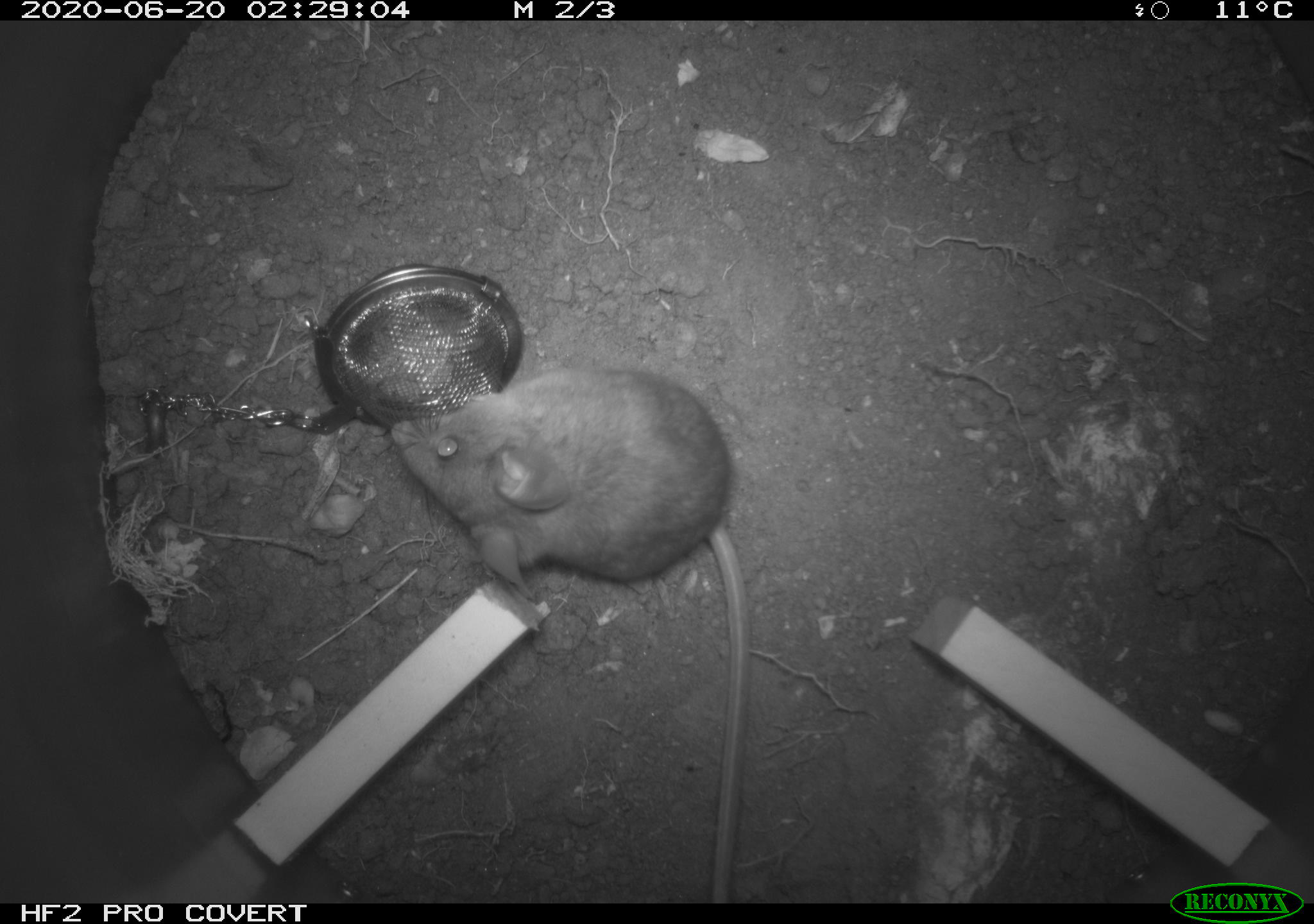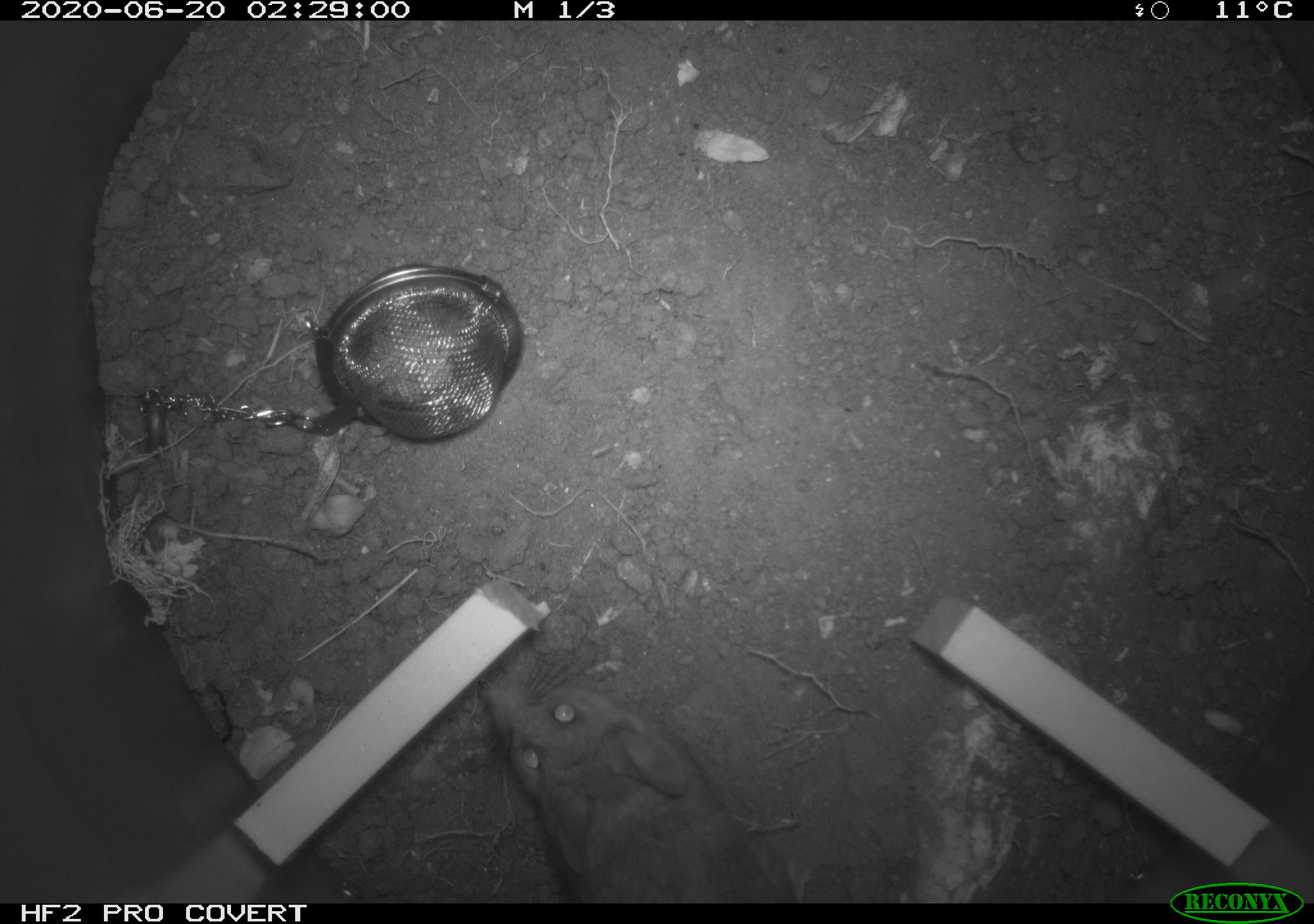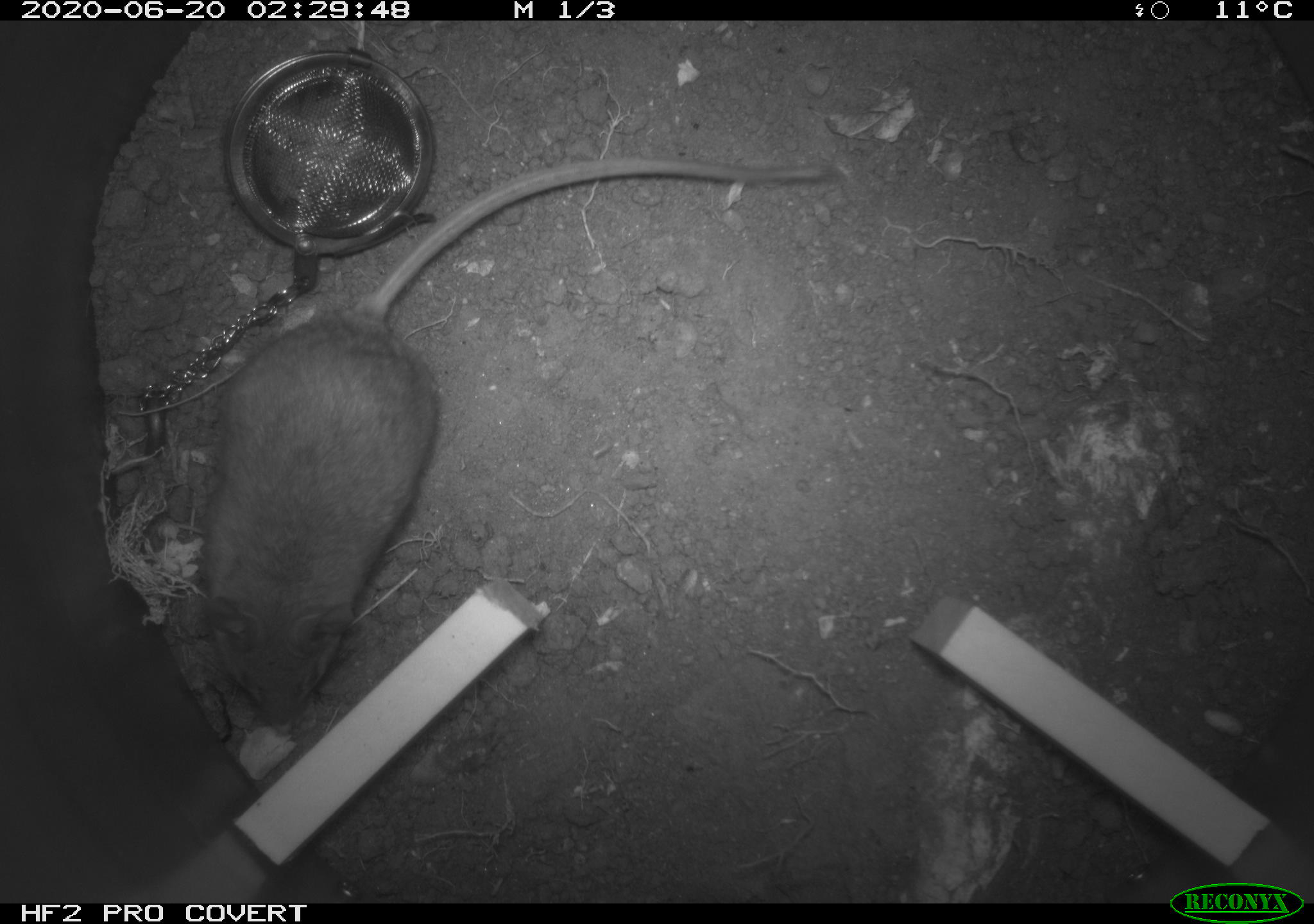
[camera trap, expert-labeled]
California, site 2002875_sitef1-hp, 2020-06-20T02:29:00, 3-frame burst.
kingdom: Animalia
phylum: Chordata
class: Mammalia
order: Rodentia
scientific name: Rodentia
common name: mouse species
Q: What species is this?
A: Mouse species (Rodentia).